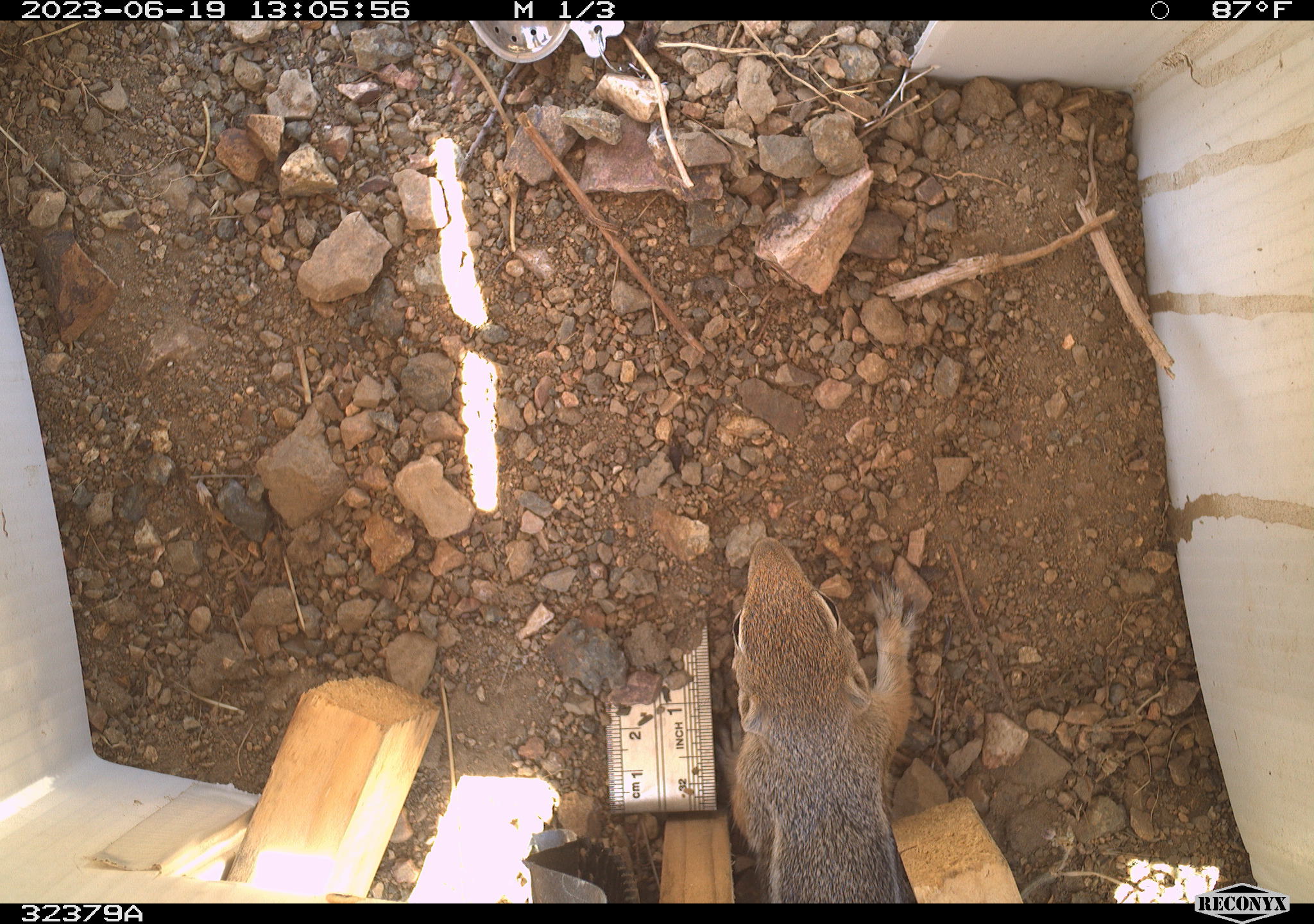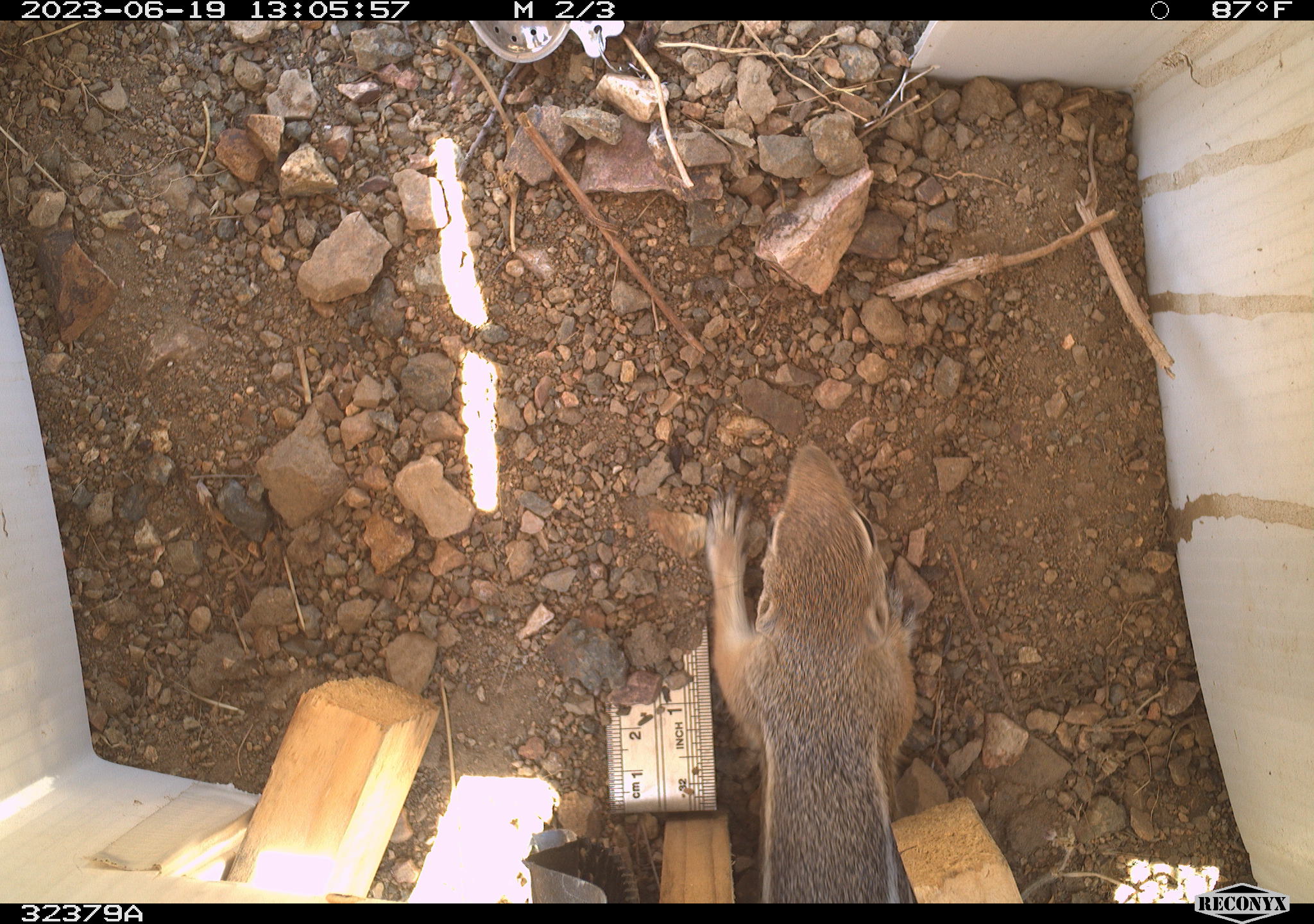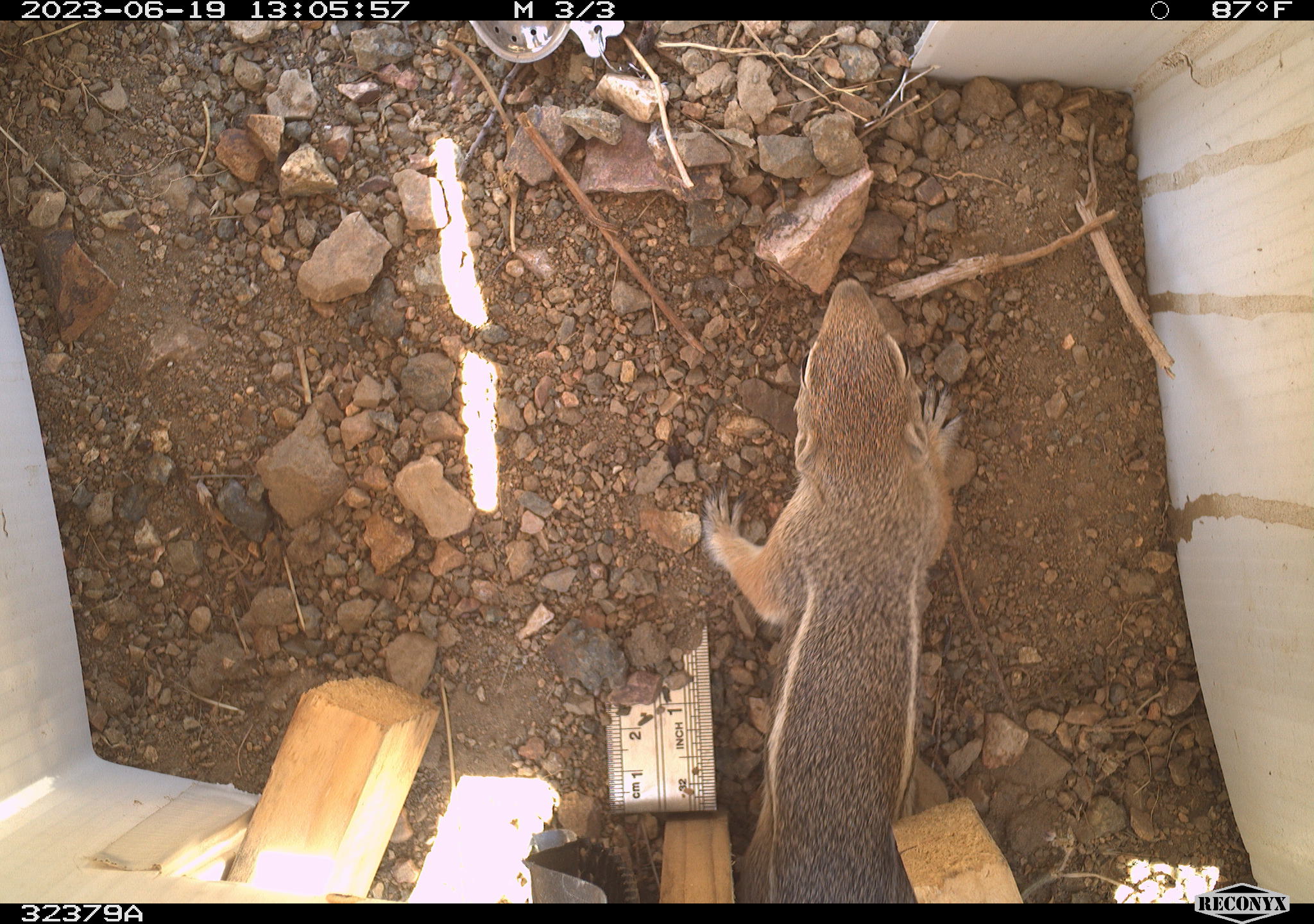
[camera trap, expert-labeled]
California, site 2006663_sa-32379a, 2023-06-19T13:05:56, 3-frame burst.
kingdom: Animalia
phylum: Chordata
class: Mammalia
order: Rodentia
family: Sciuridae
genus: Ammospermophilus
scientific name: Ammospermophilus leucurus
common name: white-tailed antelope squirrel